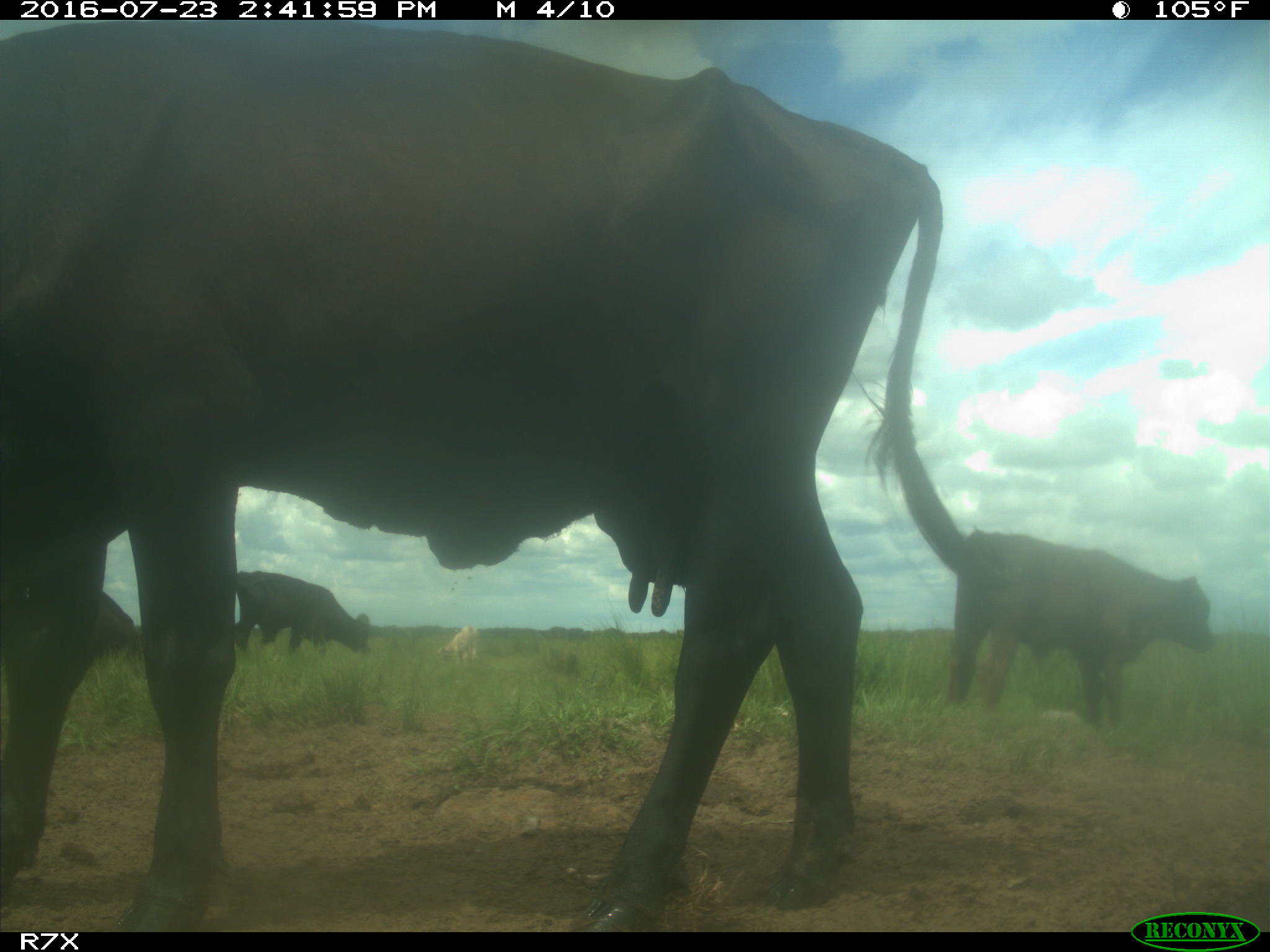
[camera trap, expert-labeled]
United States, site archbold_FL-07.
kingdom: Animalia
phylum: Chordata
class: Mammalia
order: Artiodactyla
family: Bovidae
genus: Bos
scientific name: Bos taurus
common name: domestic cow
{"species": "Bos taurus (domestic cow)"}